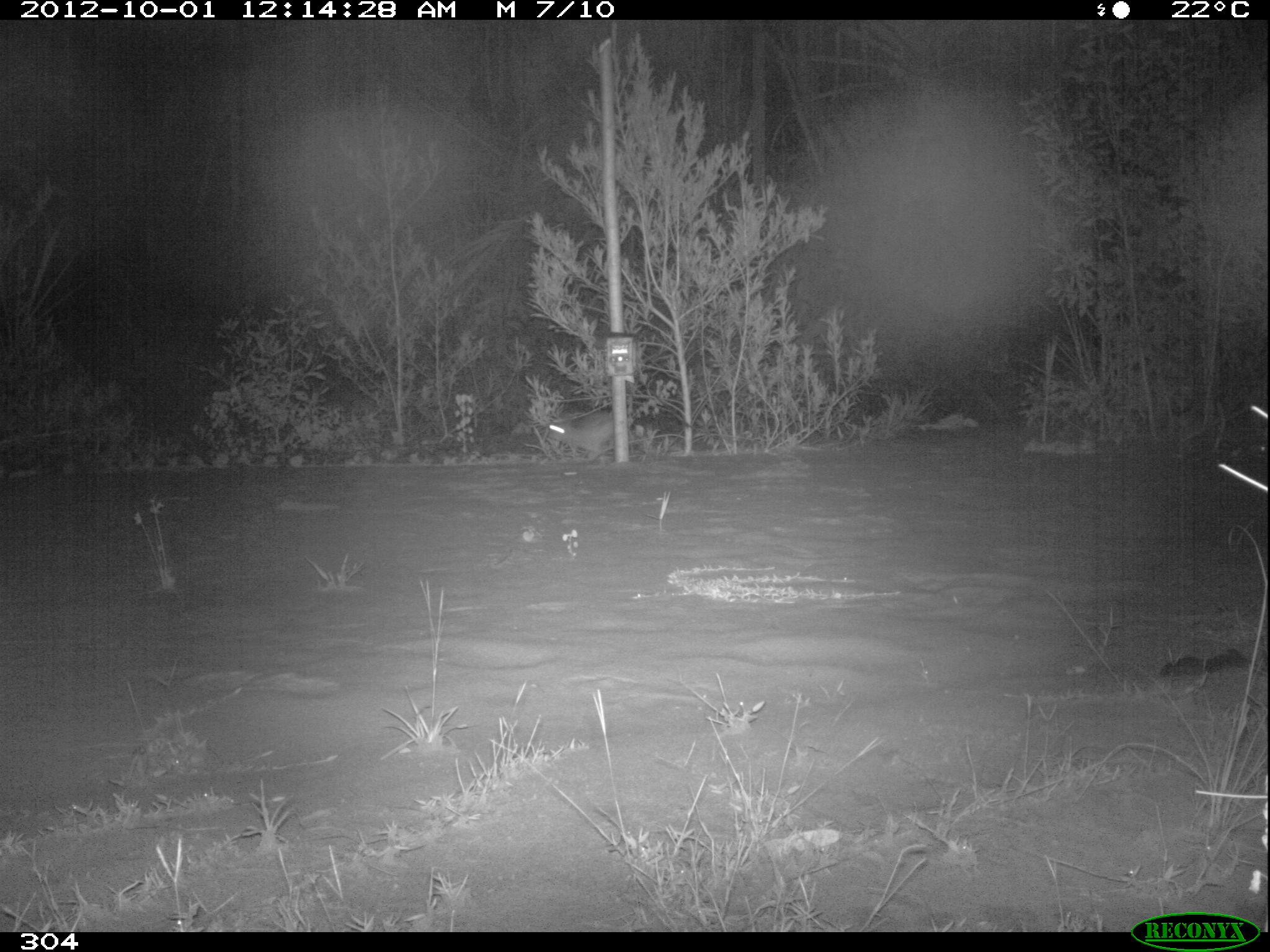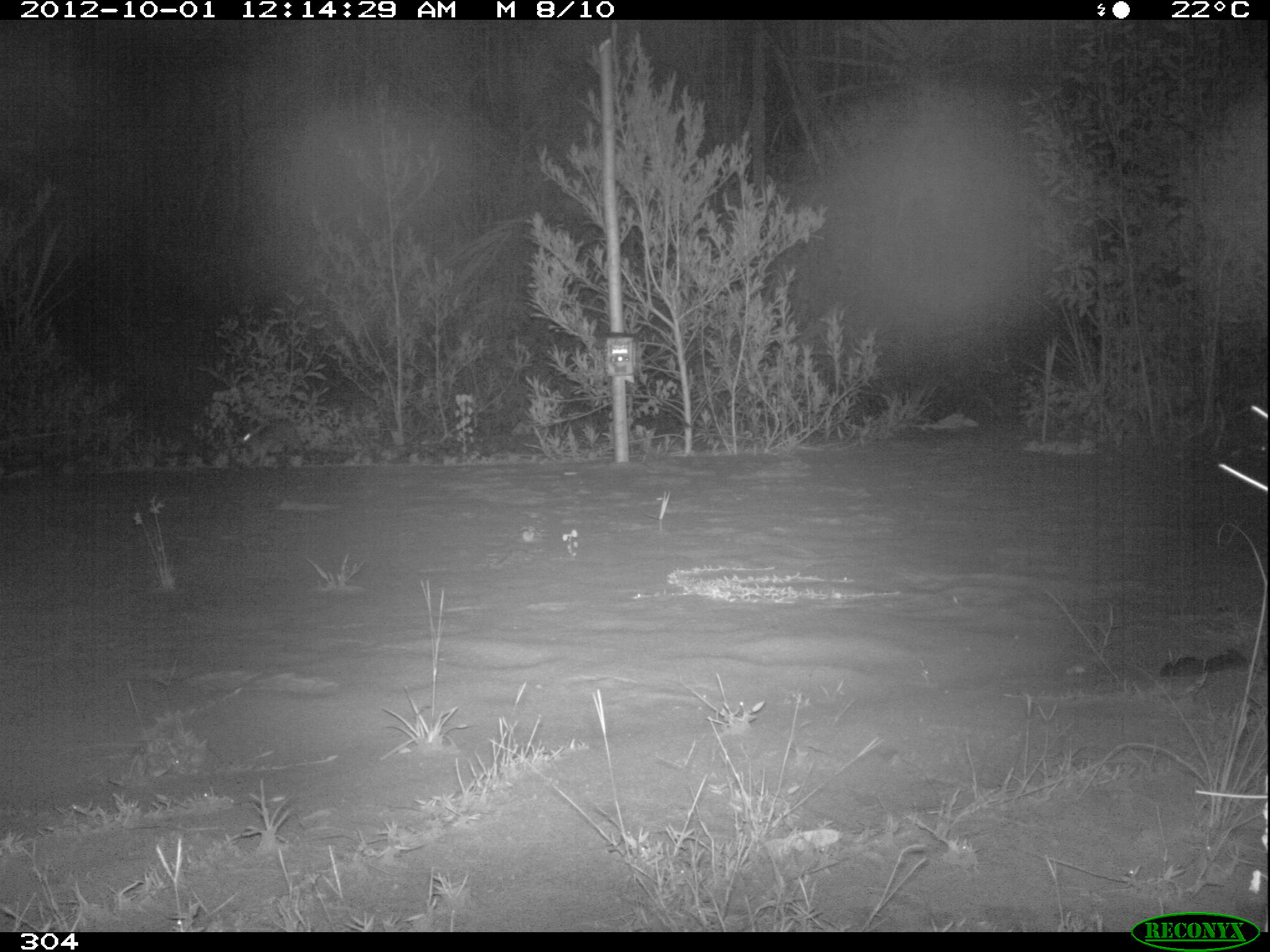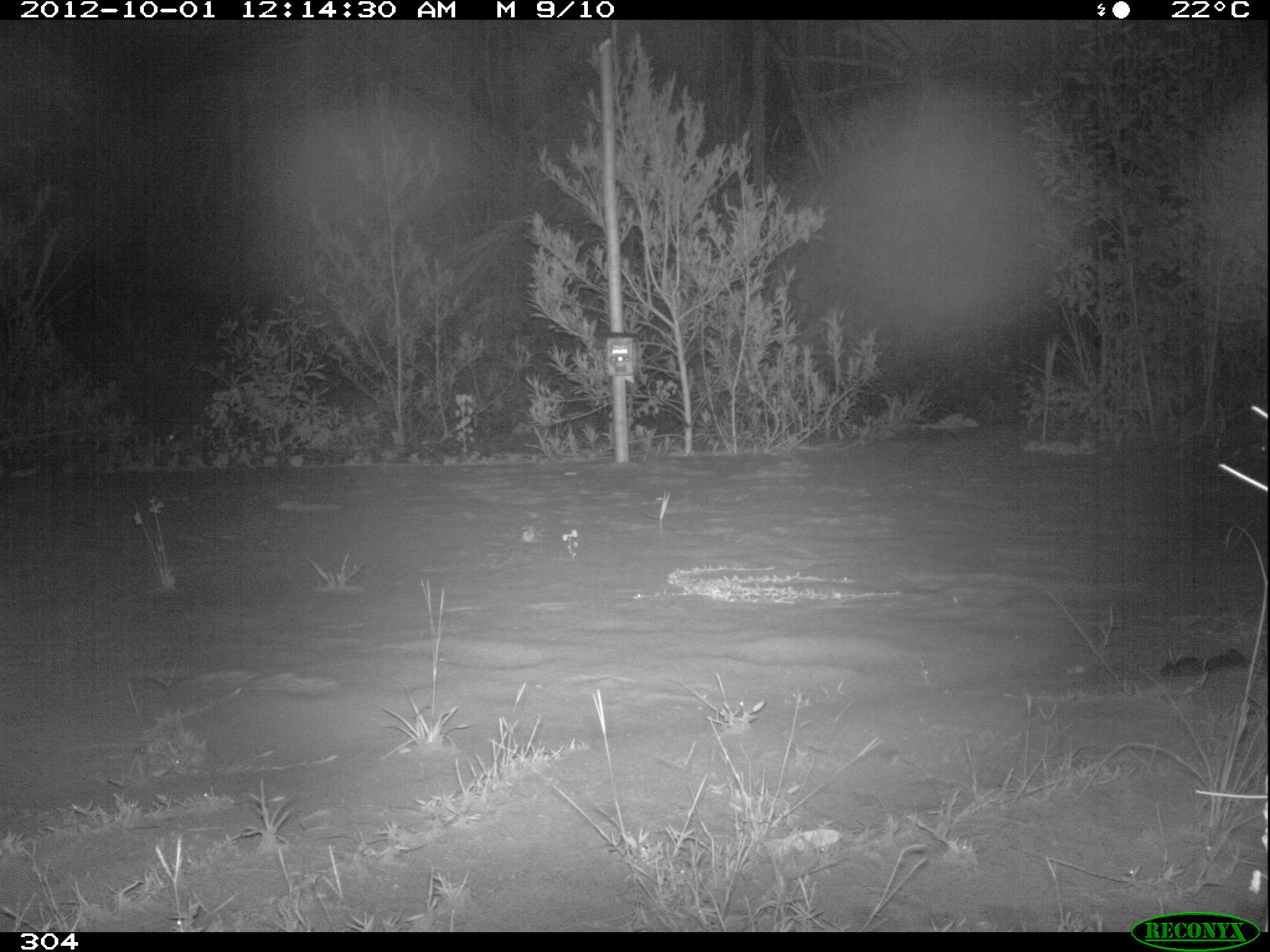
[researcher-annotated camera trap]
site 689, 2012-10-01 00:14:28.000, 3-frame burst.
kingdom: Animalia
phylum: Chordata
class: Mammalia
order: Lagomorpha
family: Leporidae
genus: Sylvilagus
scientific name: Sylvilagus brasiliensis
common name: tapeti